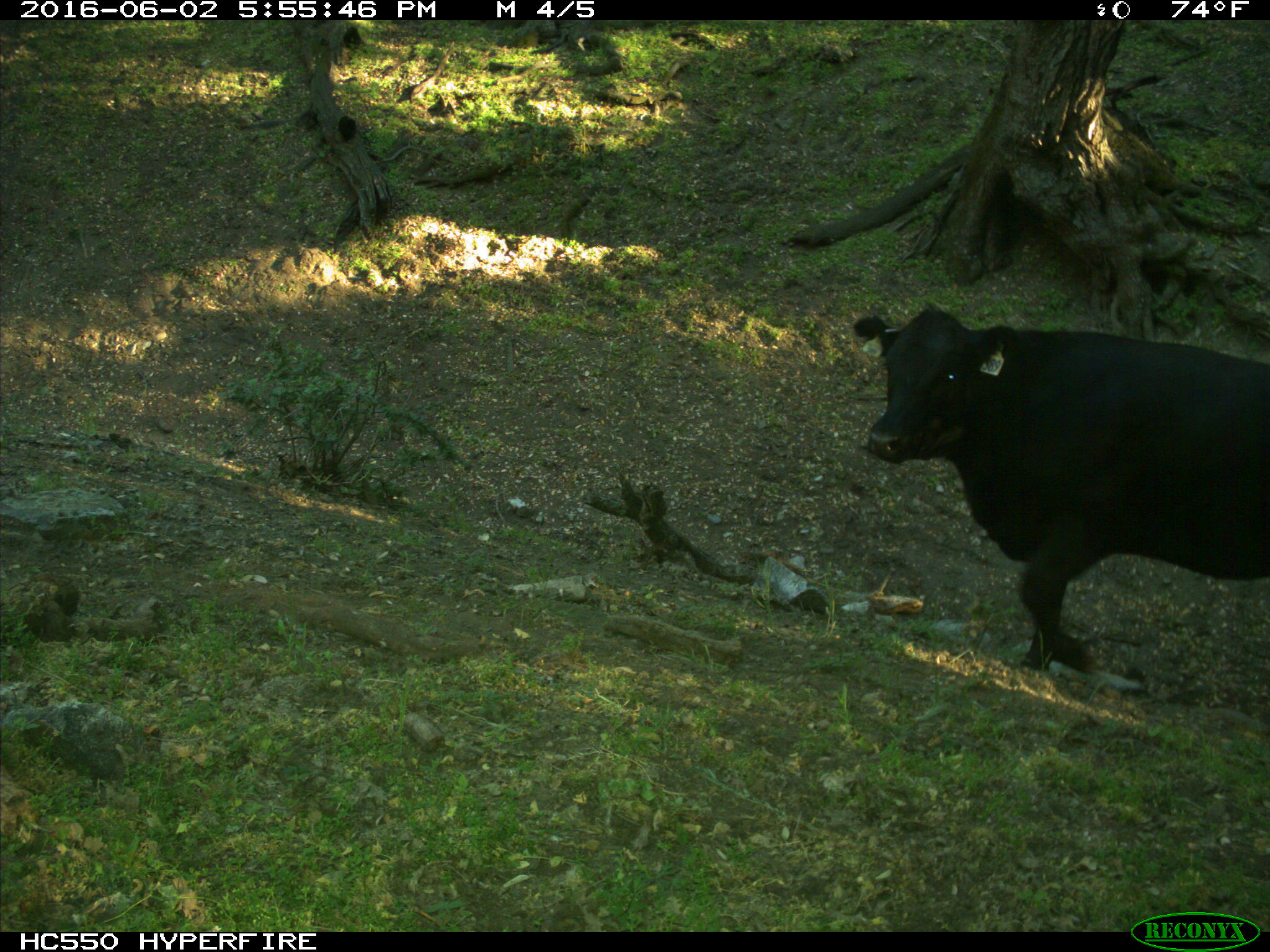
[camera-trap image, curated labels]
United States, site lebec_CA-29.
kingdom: Animalia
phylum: Chordata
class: Mammalia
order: Artiodactyla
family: Bovidae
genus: Bos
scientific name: Bos taurus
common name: domestic cow